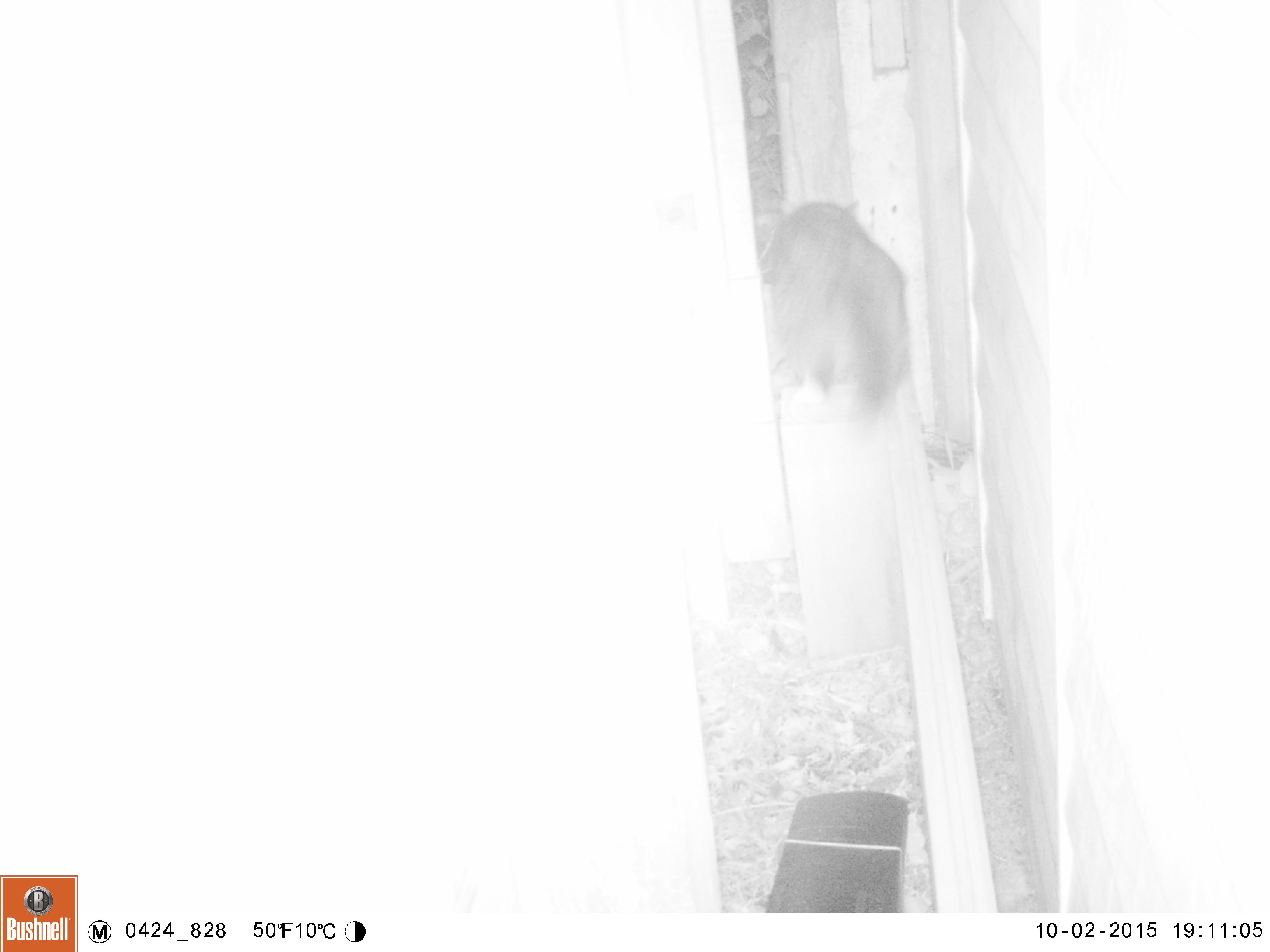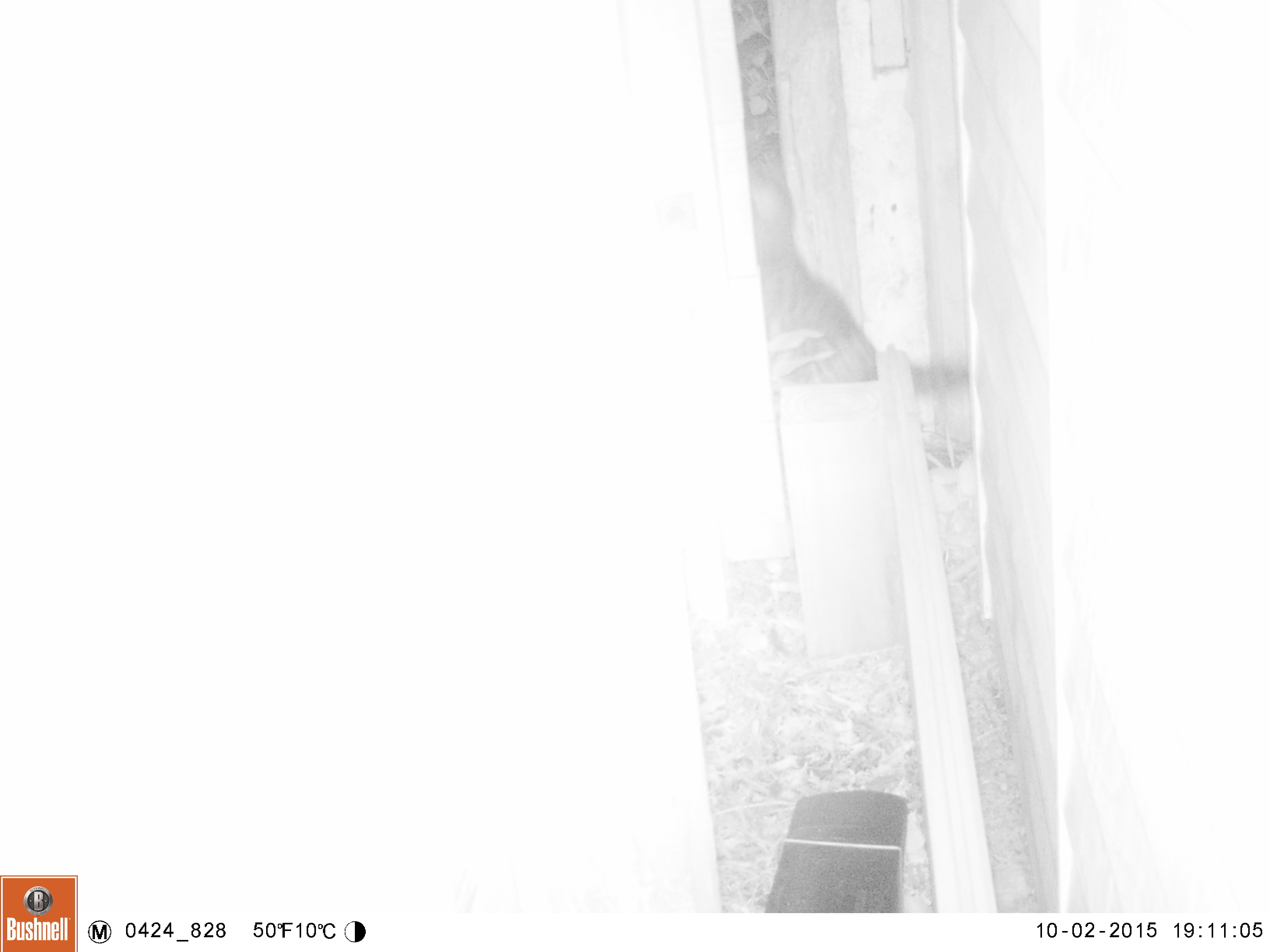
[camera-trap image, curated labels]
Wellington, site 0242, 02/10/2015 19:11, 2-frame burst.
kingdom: Animalia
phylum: Chordata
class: Mammalia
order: Carnivora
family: Felidae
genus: Felis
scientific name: Felis catus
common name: cat